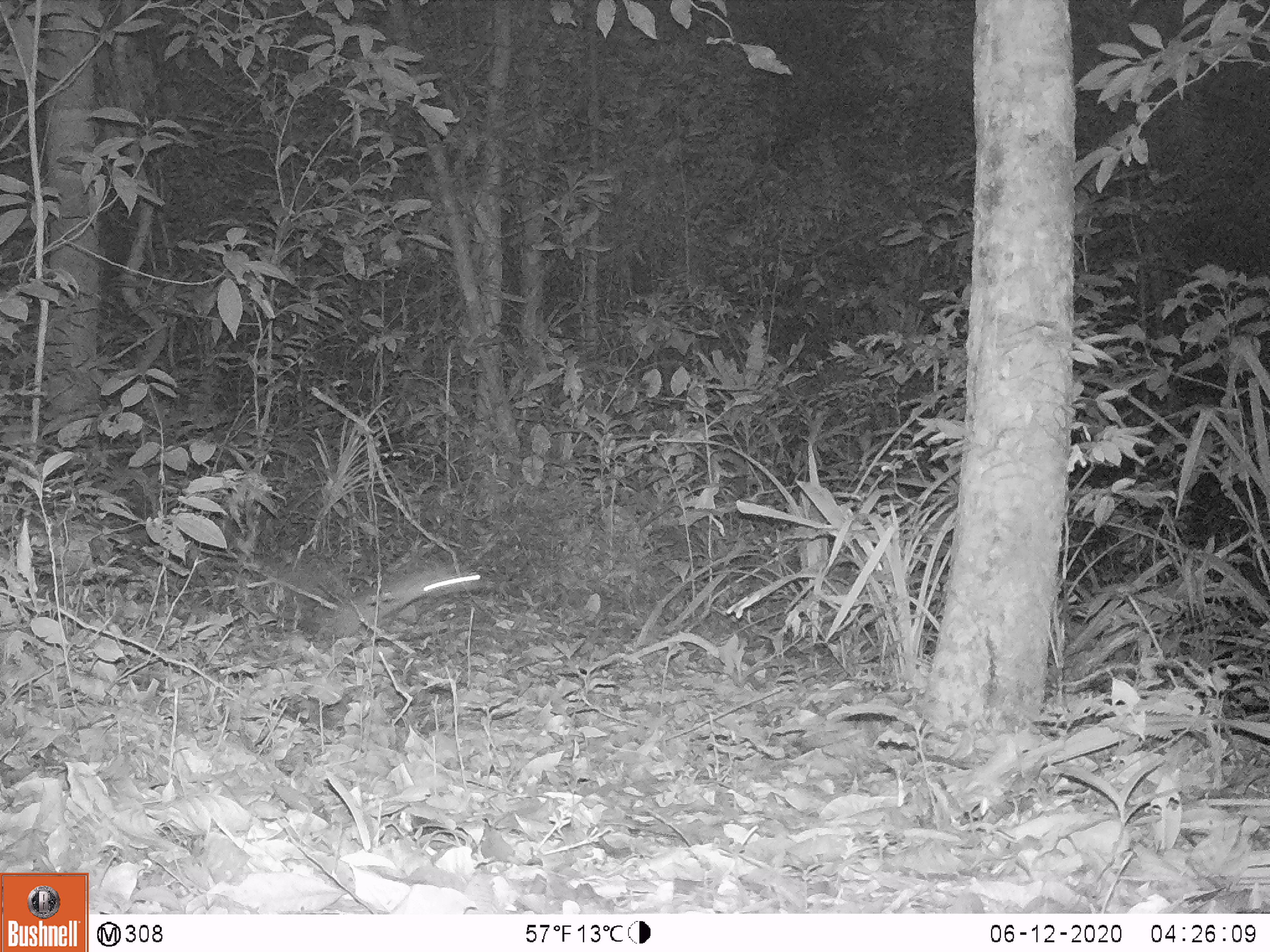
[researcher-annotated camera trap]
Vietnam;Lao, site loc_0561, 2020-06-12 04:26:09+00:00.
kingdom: Animalia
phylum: Chordata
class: Mammalia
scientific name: Mammalia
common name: mammal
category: unidentified small mammal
Unidentified small mammal (mammal) (Mammalia). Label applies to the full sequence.